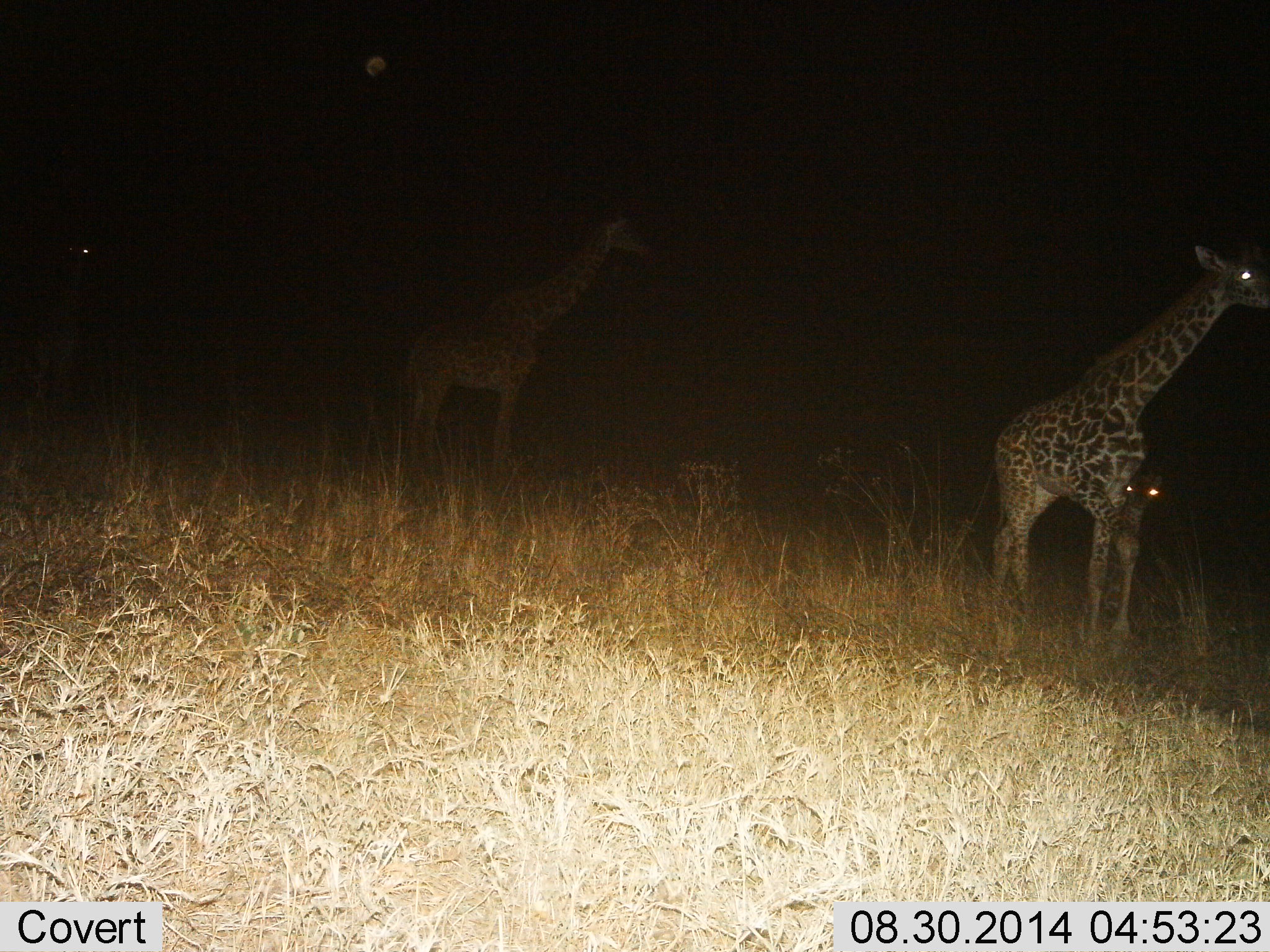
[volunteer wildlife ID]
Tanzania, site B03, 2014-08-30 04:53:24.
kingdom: Animalia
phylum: Chordata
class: Mammalia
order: Artiodactyla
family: Giraffidae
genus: Giraffa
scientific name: Giraffa camelopardalis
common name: giraffe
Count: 3.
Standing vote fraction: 90%.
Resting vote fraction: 0%.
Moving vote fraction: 10%.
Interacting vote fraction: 0%.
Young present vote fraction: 80%.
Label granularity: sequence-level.